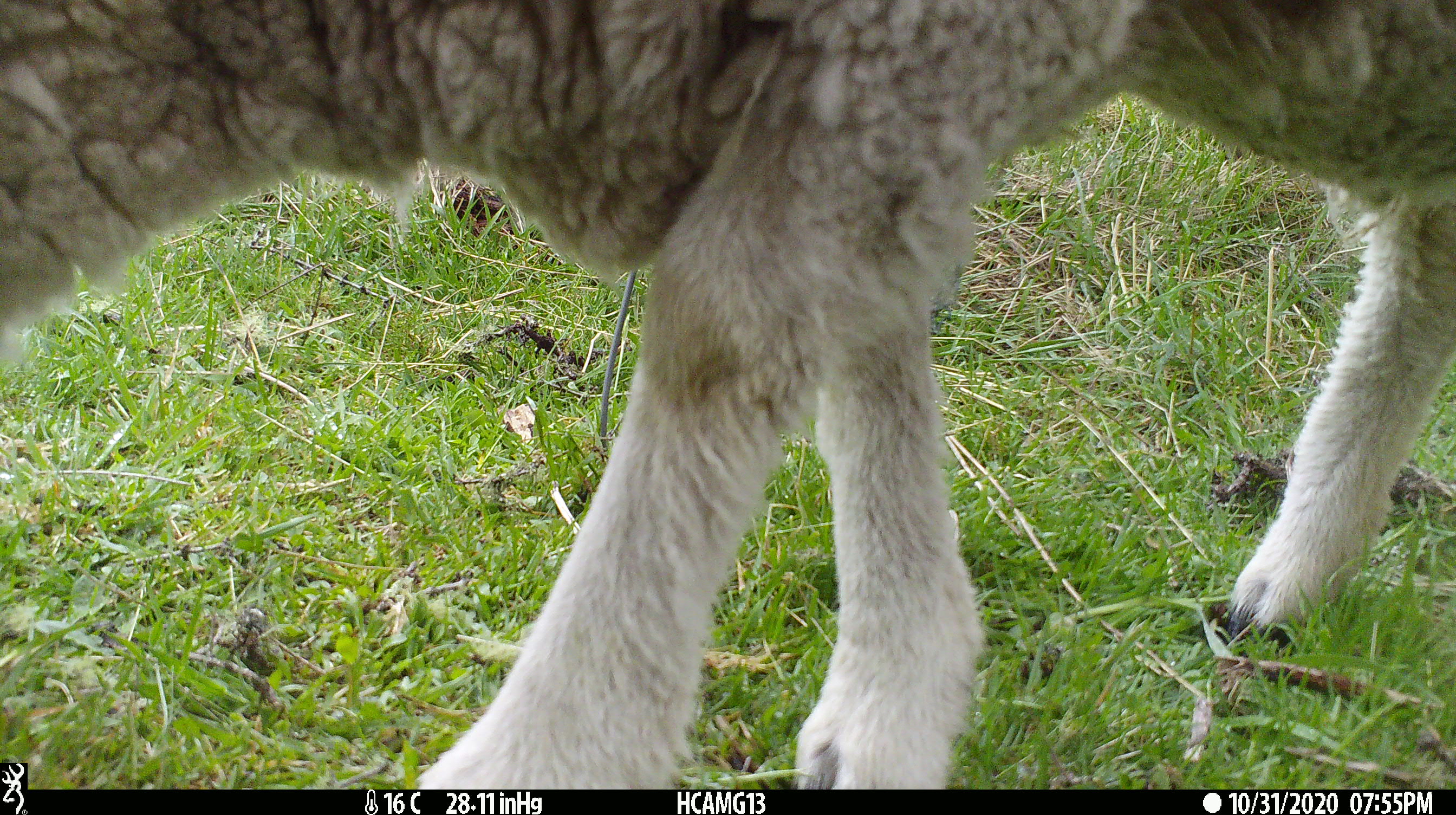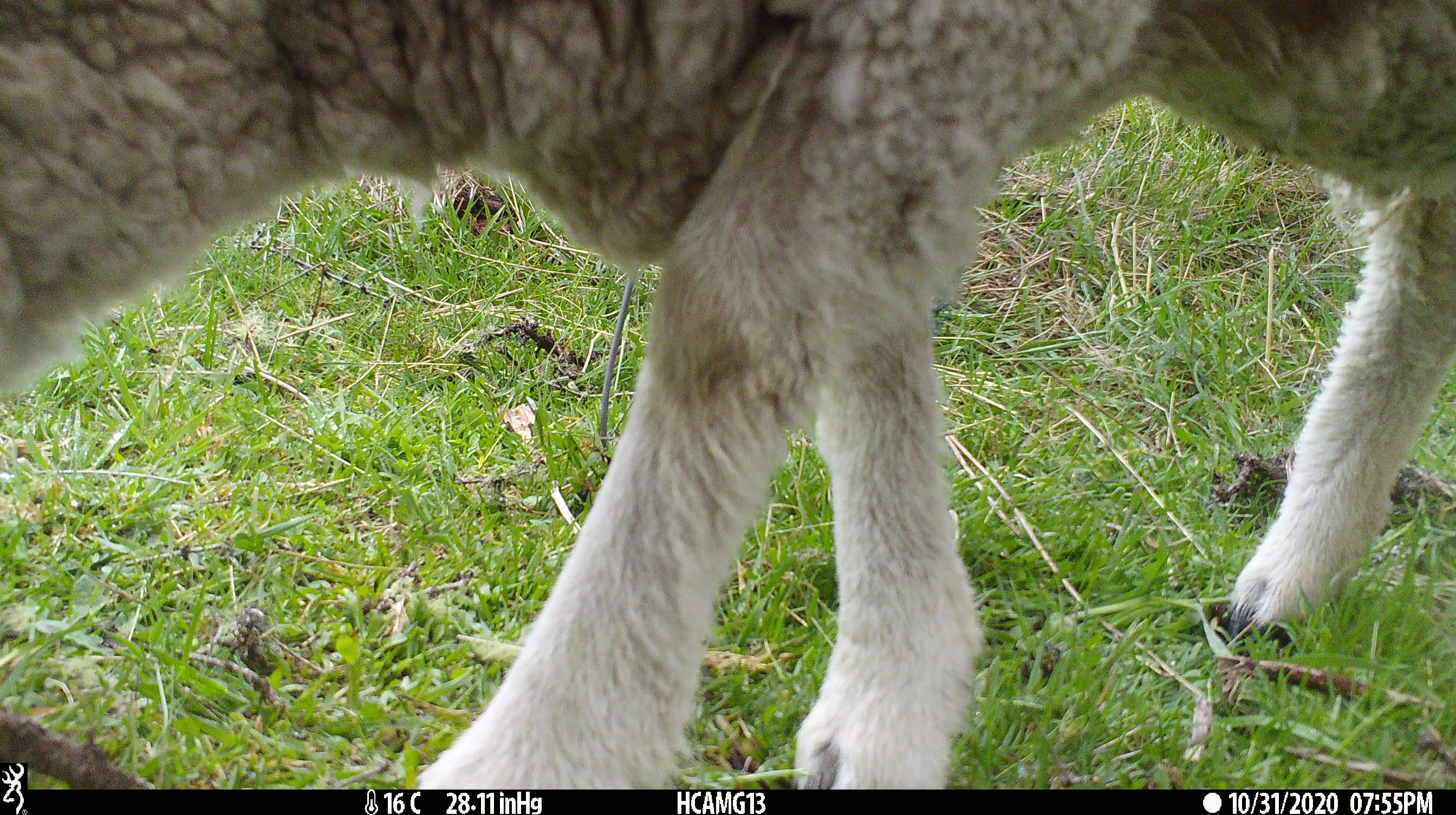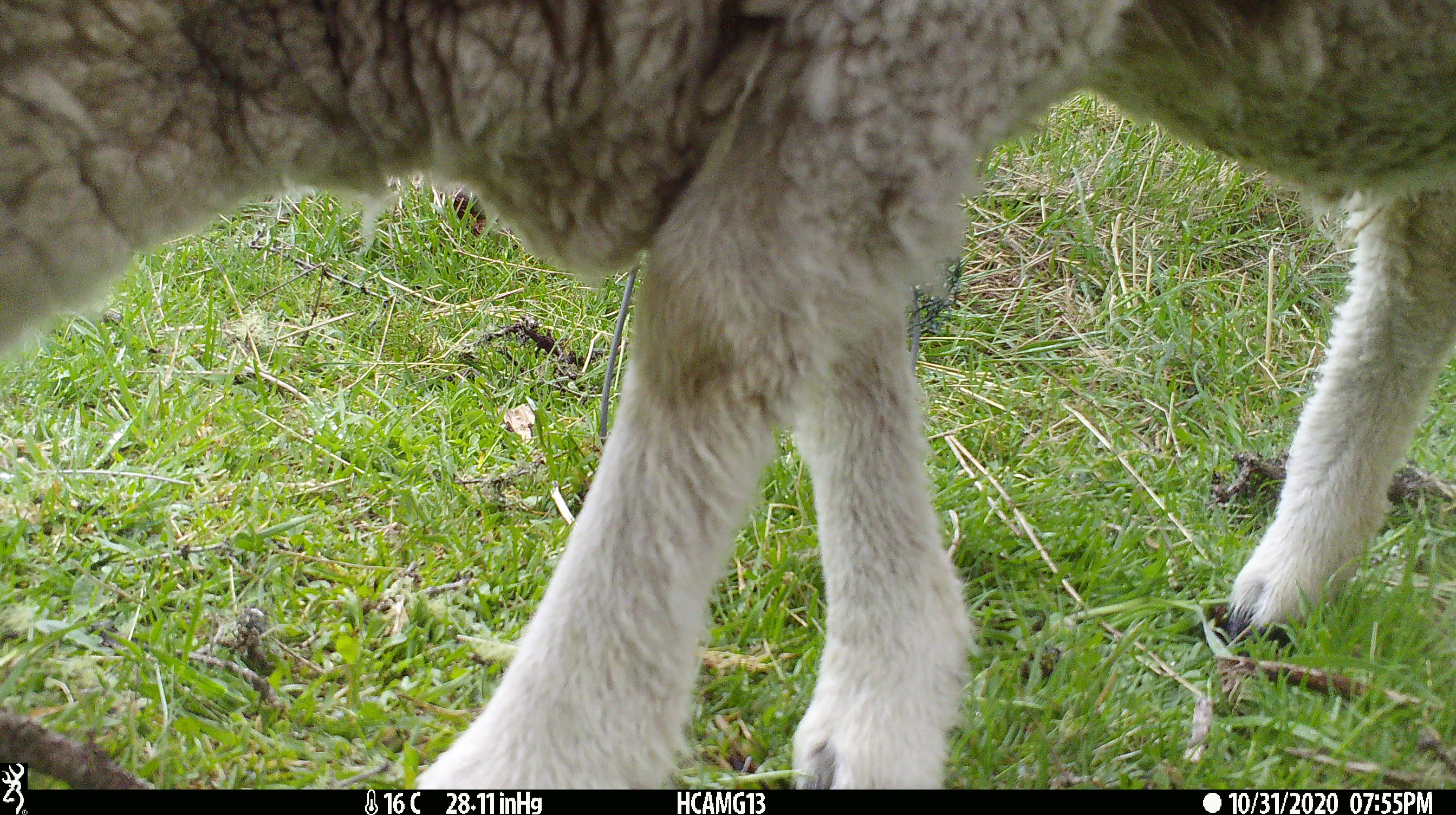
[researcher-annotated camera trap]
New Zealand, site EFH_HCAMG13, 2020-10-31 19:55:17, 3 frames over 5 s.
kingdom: Animalia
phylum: Chordata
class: Mammalia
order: Artiodactyla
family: Bovidae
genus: Ovis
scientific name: Ovis aries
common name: domestic sheep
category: sheep